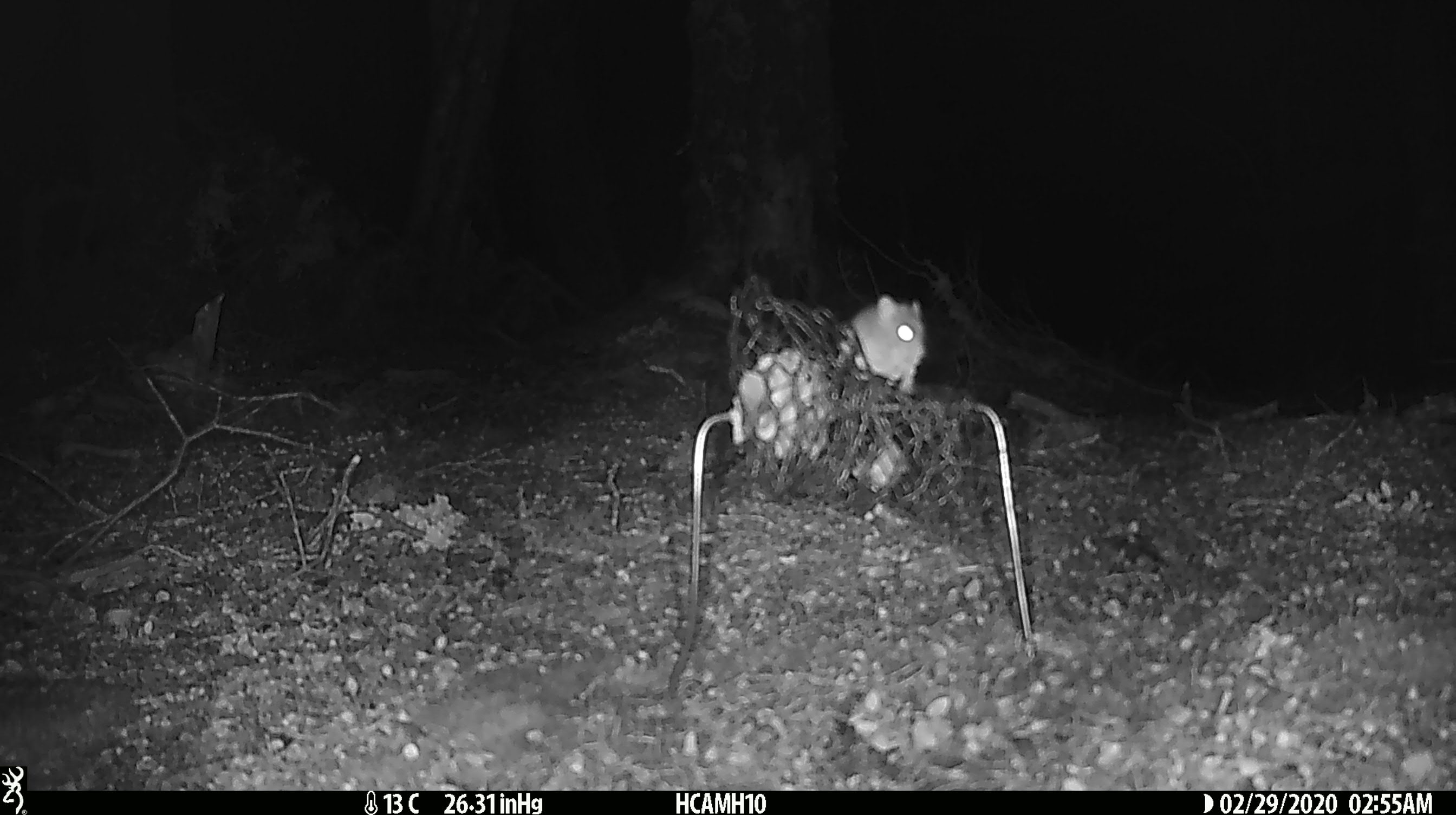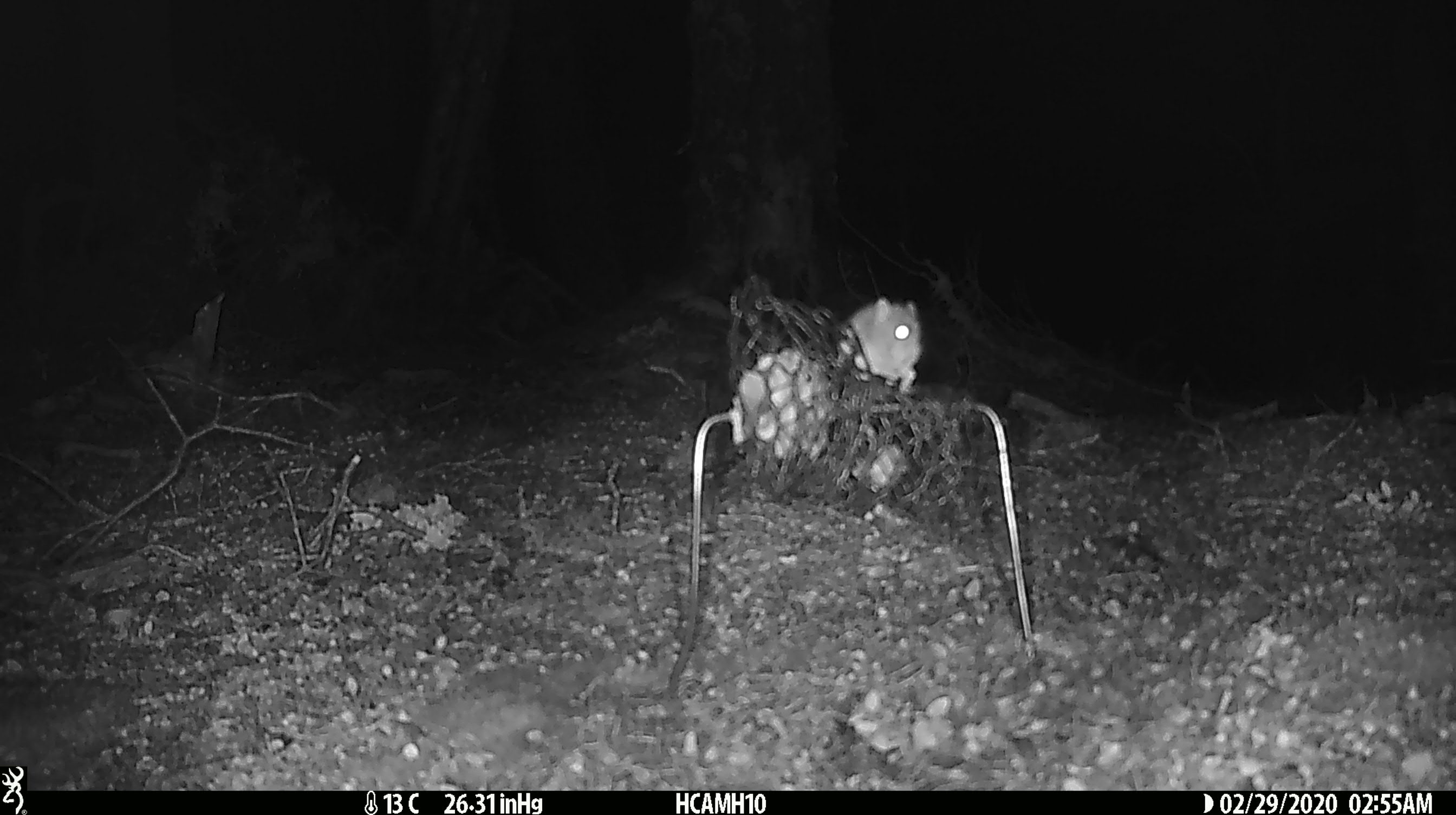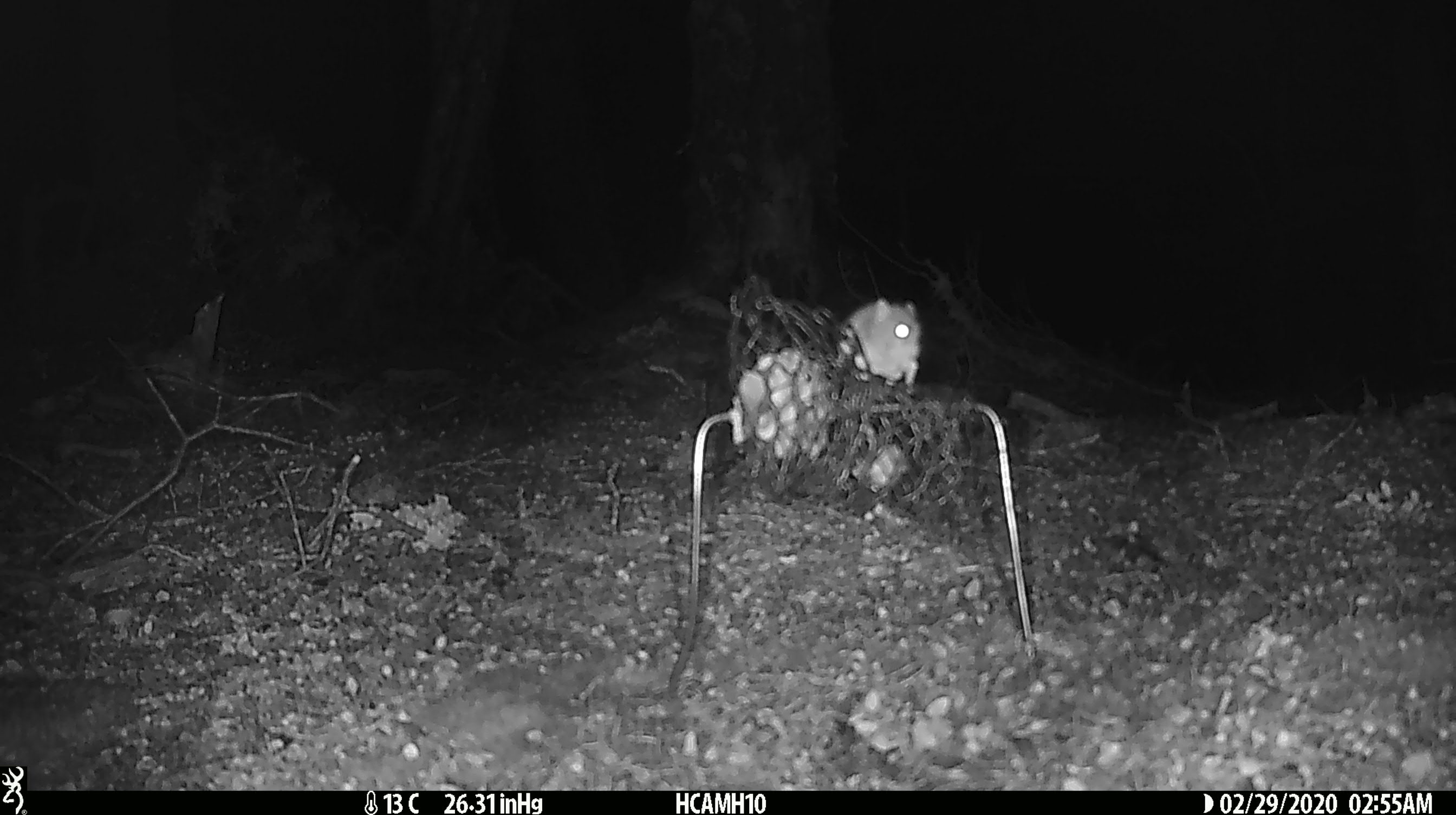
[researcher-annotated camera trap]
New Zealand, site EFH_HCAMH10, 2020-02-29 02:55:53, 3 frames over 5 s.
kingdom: Animalia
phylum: Chordata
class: Mammalia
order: Rodentia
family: Muridae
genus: Mus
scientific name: Mus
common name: mouse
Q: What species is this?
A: Mouse (Mus).